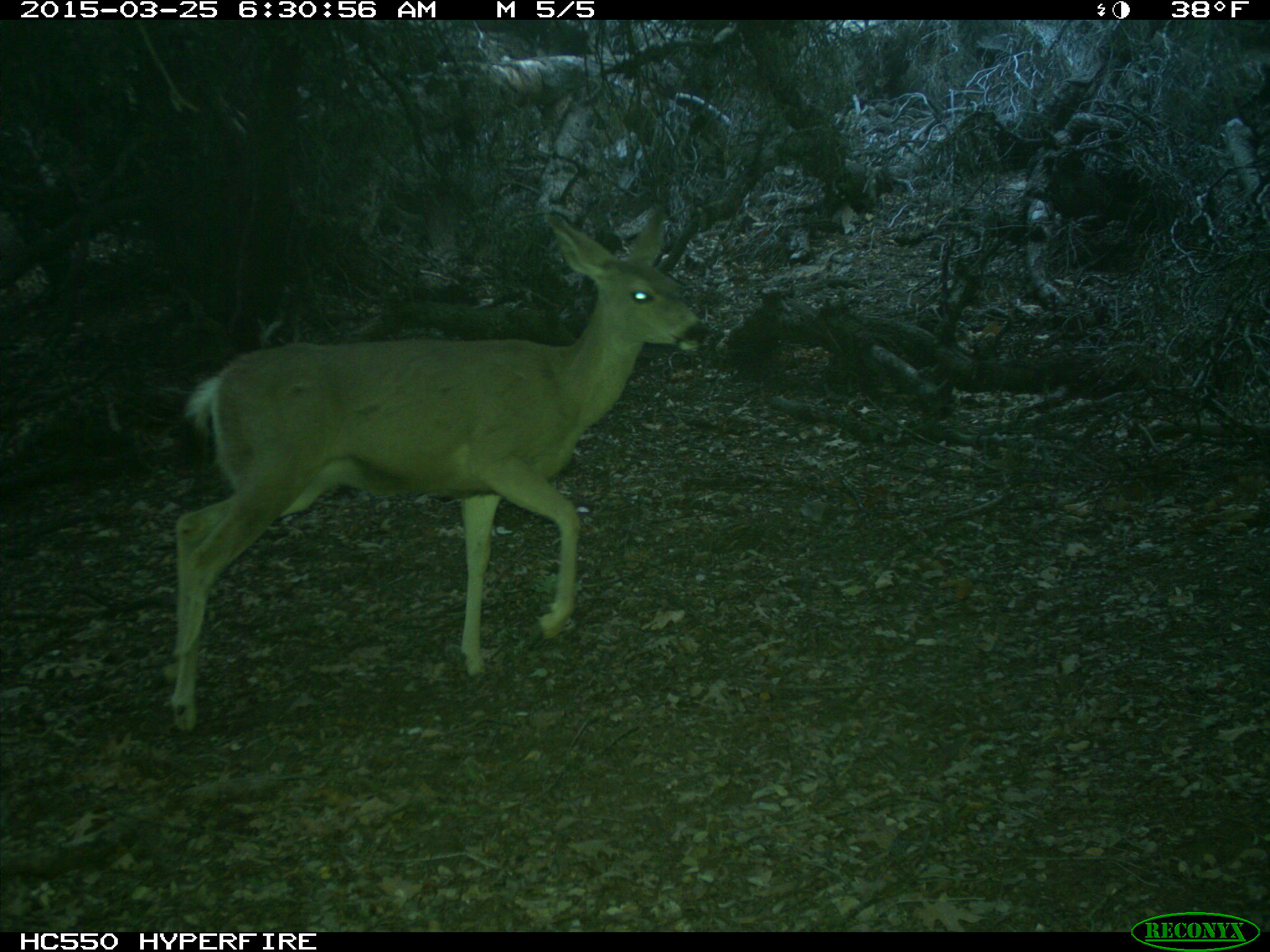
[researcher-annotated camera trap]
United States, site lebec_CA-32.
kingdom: Animalia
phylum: Chordata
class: Mammalia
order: Artiodactyla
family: Cervidae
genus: Odocoileus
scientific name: Odocoileus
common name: deer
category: unidentified deer